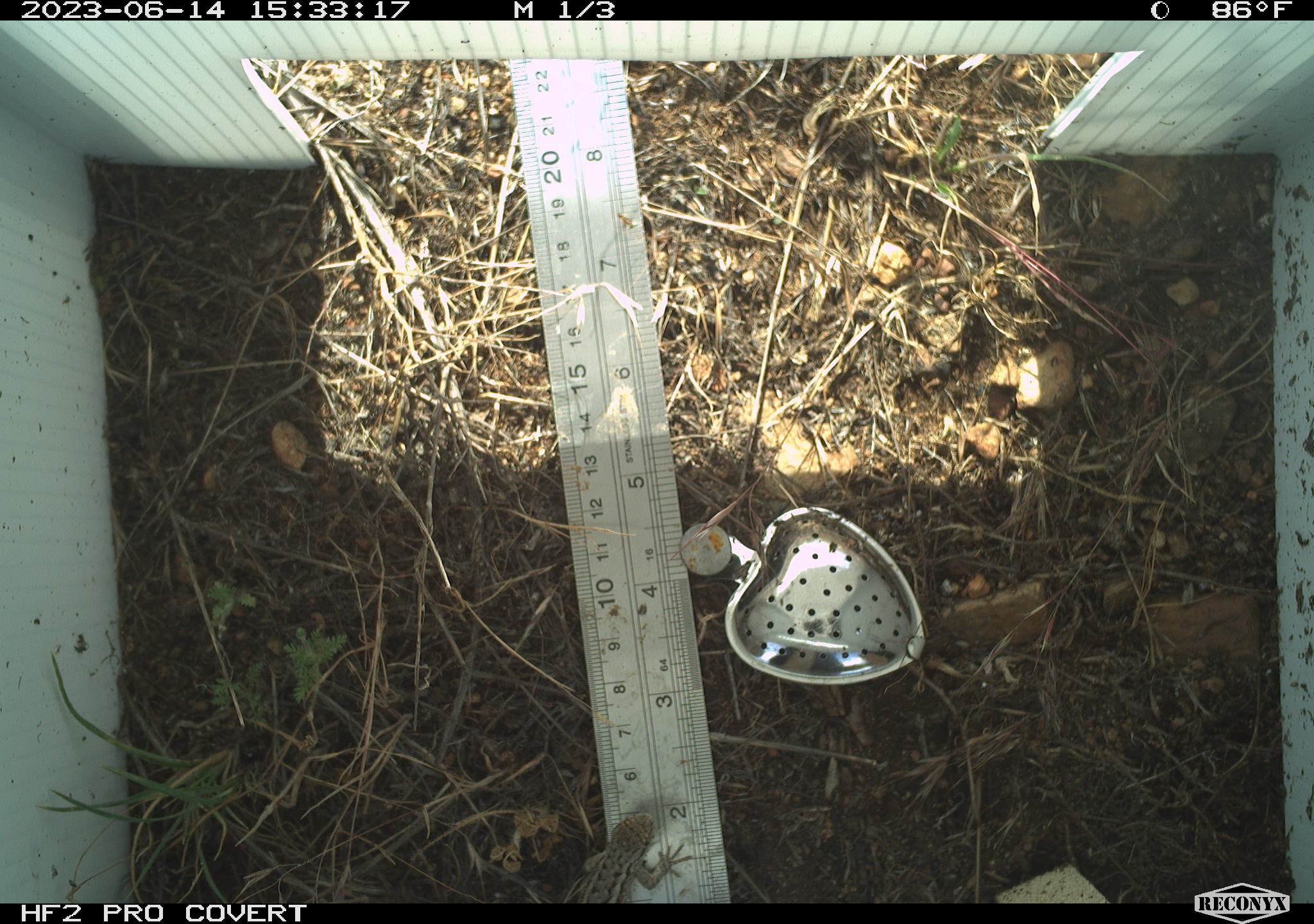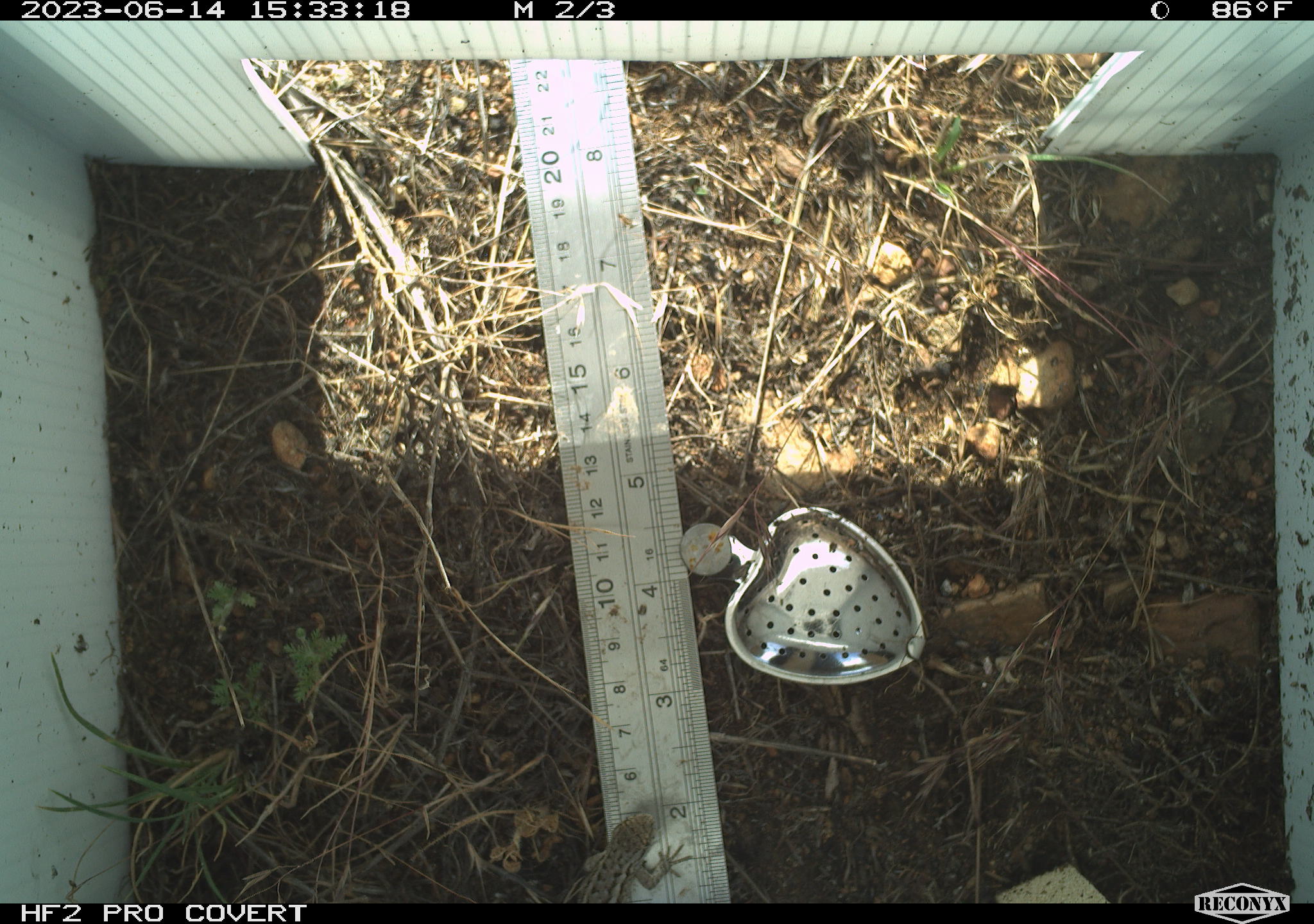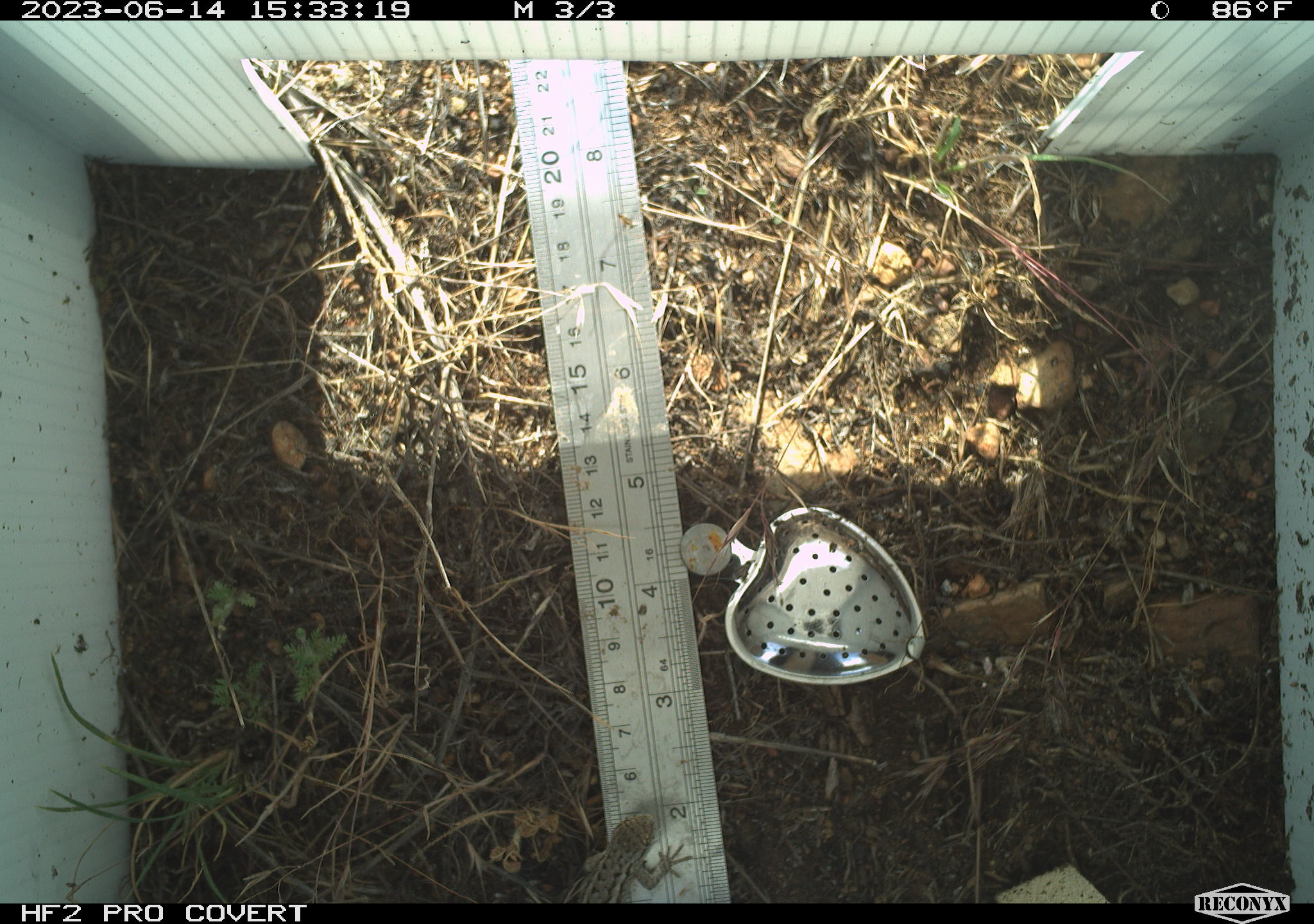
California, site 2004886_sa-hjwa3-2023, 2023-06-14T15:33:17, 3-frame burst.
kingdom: Animalia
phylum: Chordata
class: Reptilia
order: Squamata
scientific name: Squamata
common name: lizards and snakes